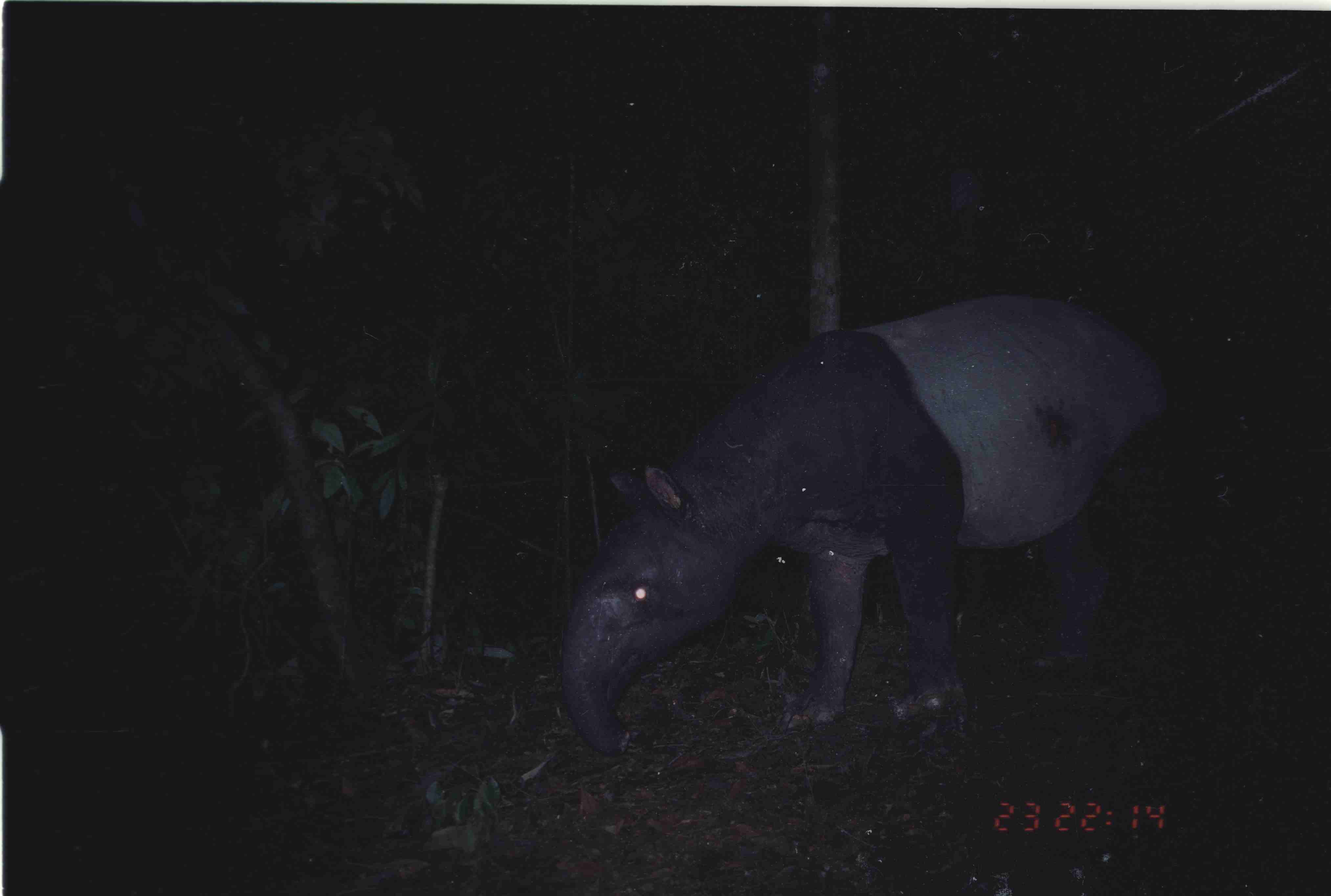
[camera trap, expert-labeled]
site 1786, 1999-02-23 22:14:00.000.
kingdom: Animalia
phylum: Chordata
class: Mammalia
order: Perissodactyla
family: Tapiridae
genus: Tapirus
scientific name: Tapirus indicus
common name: malayan tapir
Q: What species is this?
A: Tapirus indicus (malayan tapir).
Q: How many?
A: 1.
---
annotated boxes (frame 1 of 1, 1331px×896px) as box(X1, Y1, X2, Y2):
tapirus indicus: box(558, 294, 1163, 757)